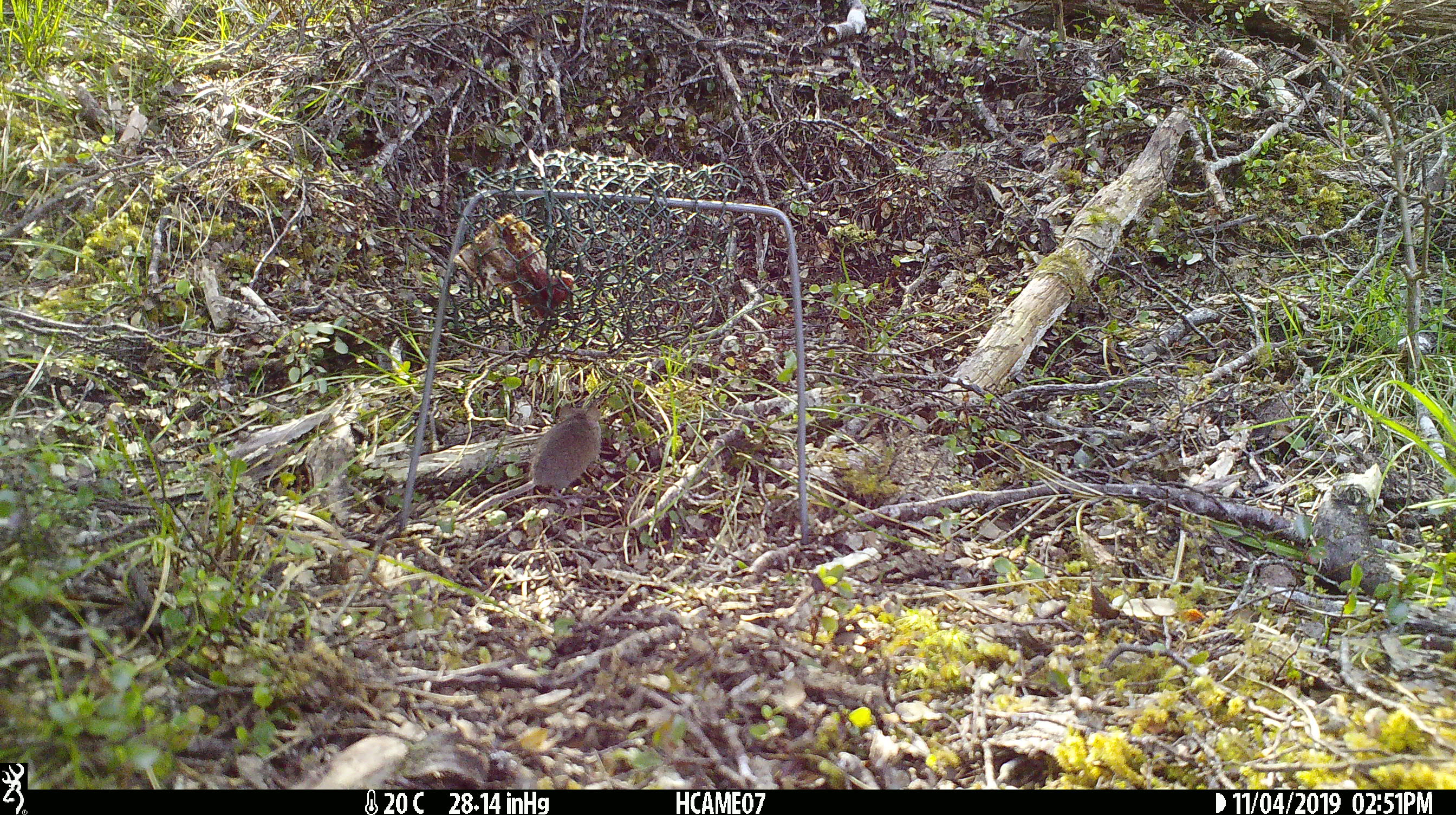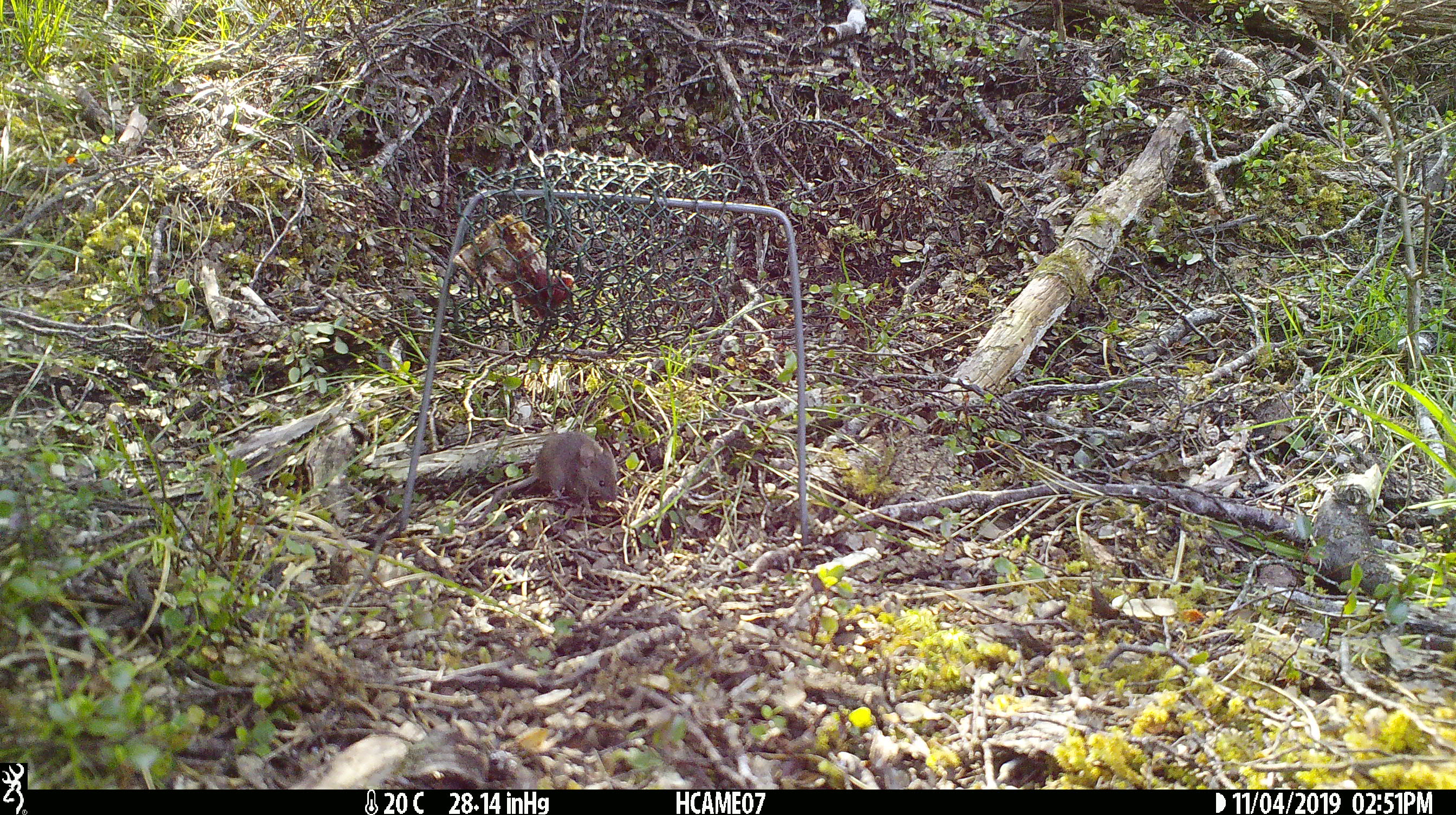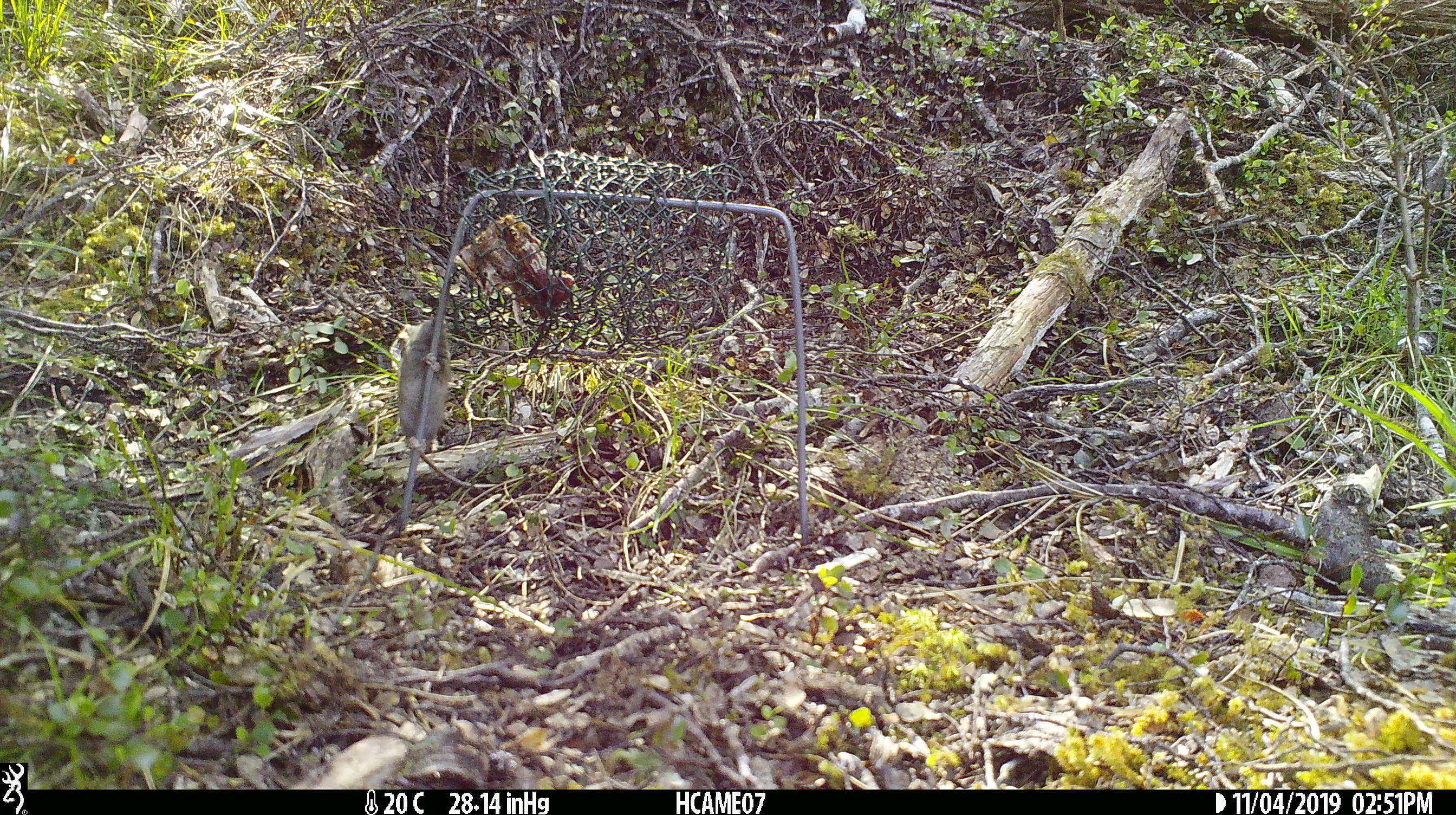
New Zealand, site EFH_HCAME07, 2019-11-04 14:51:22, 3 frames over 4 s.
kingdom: Animalia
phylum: Chordata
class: Mammalia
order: Rodentia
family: Muridae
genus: Mus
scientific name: Mus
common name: mouse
Mouse (Mus).